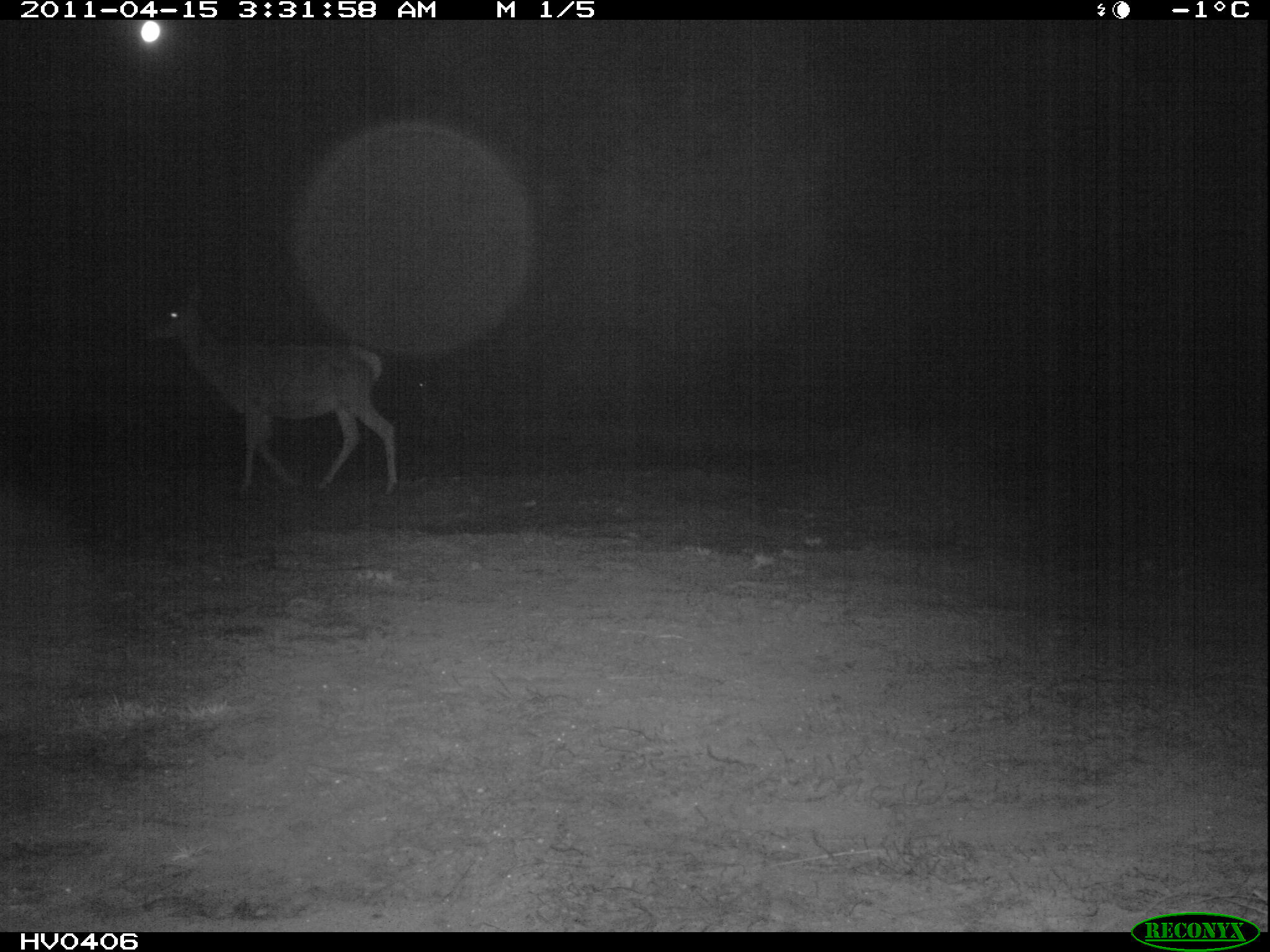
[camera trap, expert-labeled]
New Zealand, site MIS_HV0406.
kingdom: Animalia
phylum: Chordata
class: Mammalia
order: Artiodactyla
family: Cervidae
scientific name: Cervidae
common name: deer